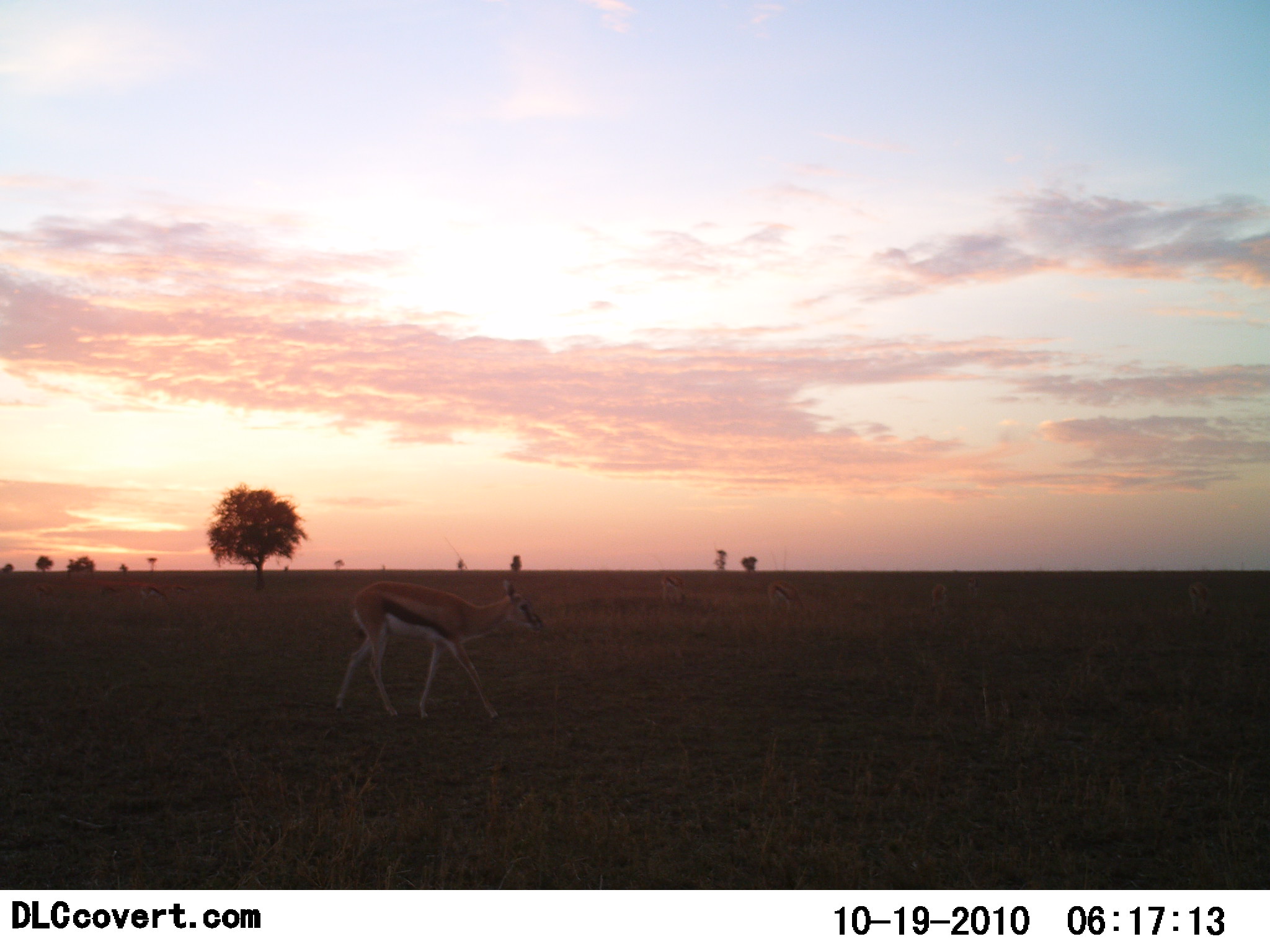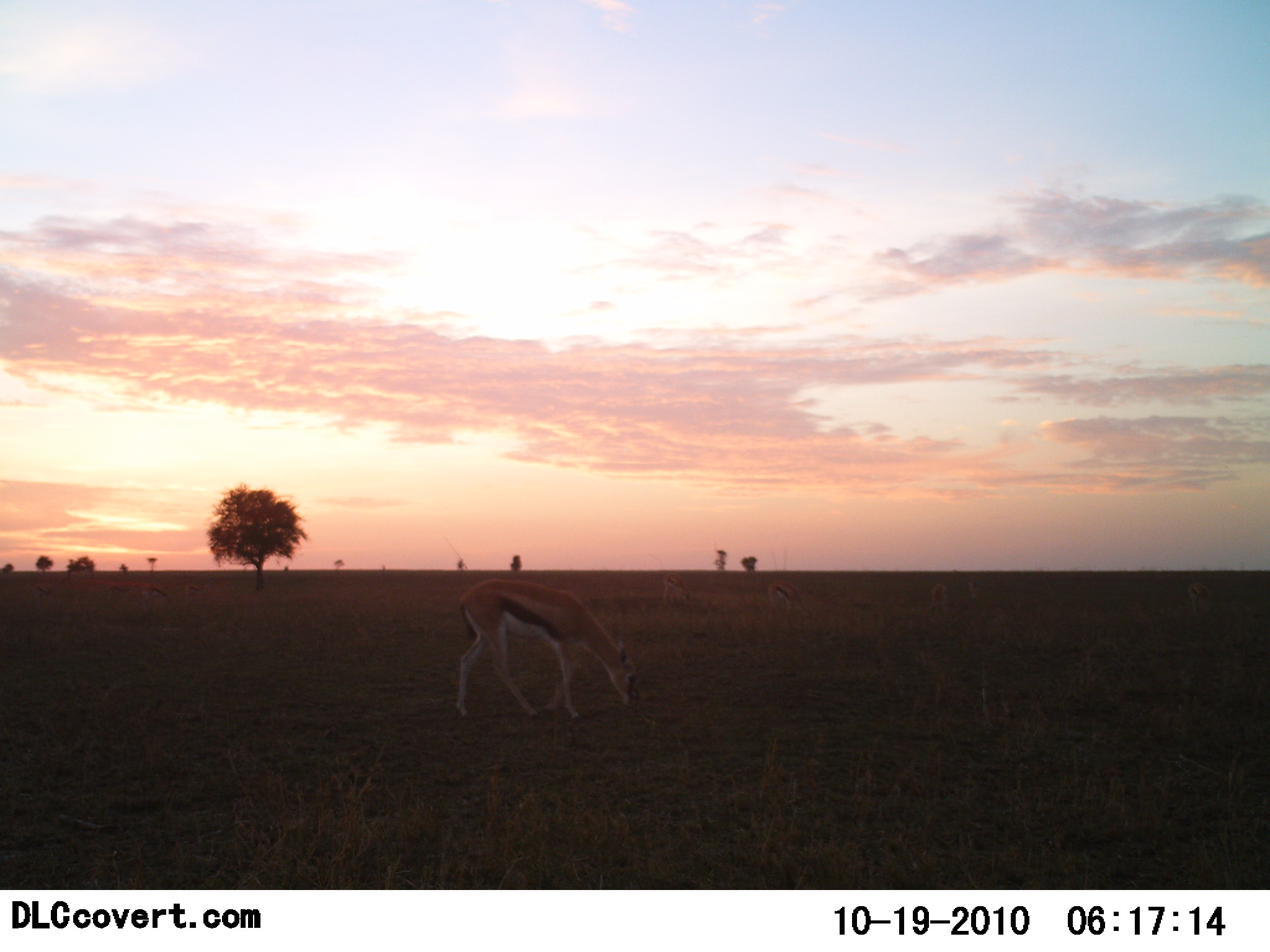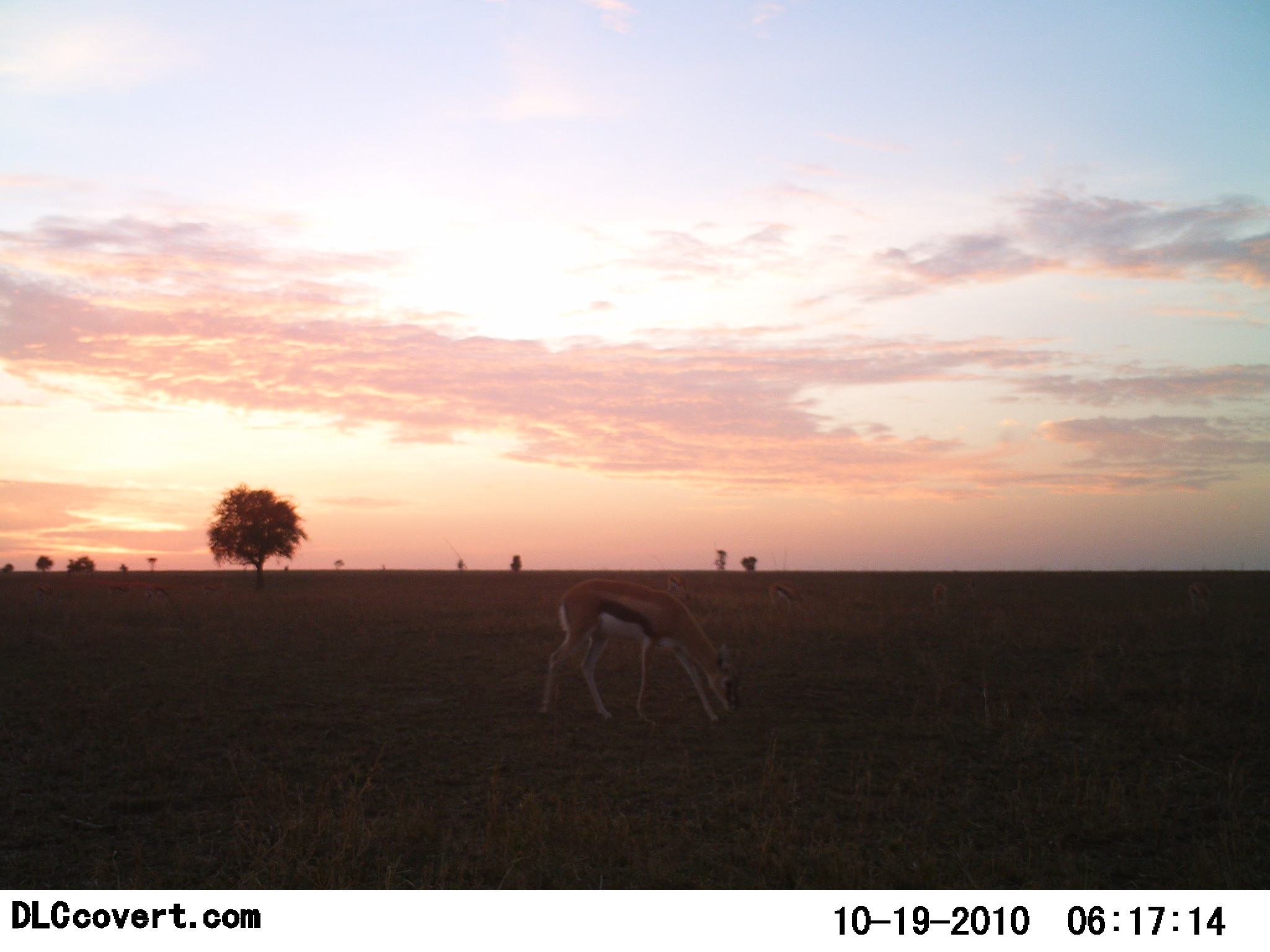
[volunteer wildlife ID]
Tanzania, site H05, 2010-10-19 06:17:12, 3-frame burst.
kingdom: Animalia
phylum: Chordata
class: Mammalia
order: Artiodactyla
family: Bovidae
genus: Eudorcas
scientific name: Eudorcas thomsonii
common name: thomson's gazelle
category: gazellethomsons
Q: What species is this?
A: Gazellethomsons (thomson's gazelle) (Eudorcas thomsonii).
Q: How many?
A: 1.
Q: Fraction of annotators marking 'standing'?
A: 15%.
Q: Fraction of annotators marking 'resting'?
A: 0%.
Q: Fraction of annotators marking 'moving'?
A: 30%.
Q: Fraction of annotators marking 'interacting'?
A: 0%.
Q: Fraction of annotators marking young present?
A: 5%.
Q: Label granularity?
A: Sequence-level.